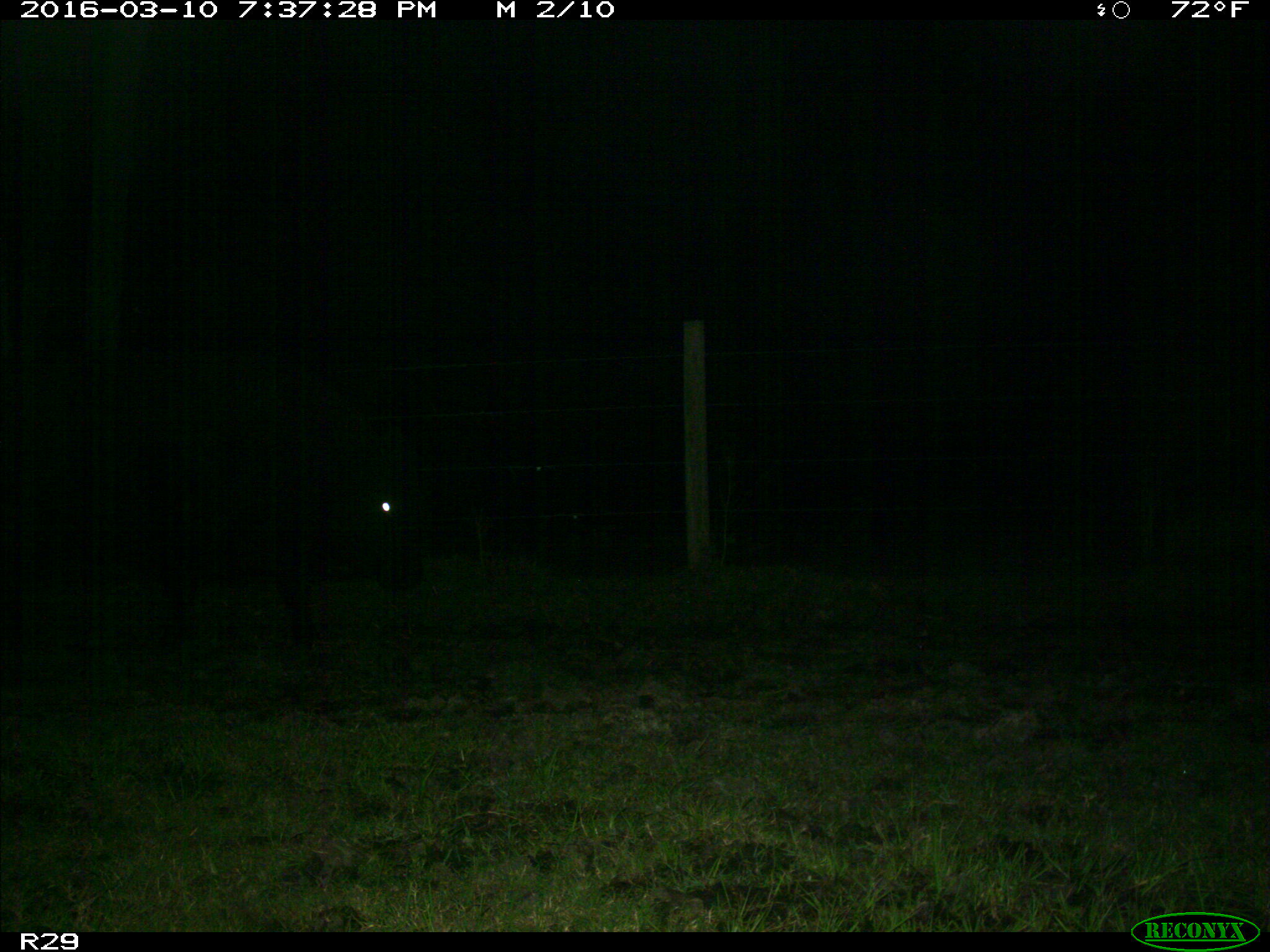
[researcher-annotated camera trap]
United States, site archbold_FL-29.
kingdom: Animalia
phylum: Chordata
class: Mammalia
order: Artiodactyla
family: Bovidae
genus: Bos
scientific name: Bos taurus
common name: domestic cow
Bos taurus (domestic cow).